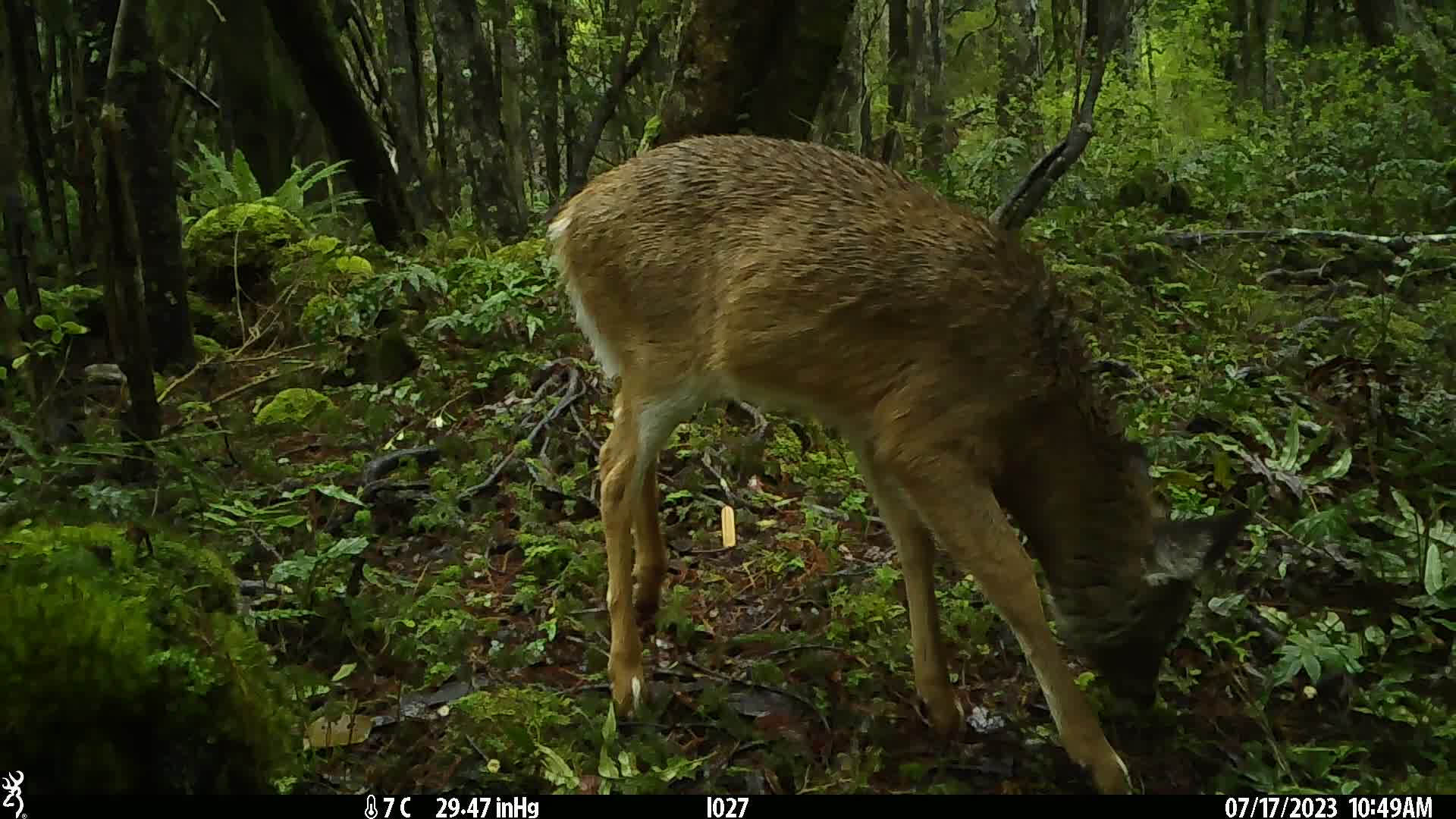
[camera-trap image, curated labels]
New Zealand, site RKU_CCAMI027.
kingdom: Animalia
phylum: Chordata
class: Mammalia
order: Artiodactyla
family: Cervidae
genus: Odocoileus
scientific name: Odocoileus virginianus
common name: white-tailed deer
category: white tailed deer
White tailed deer (white-tailed deer) (Odocoileus virginianus).